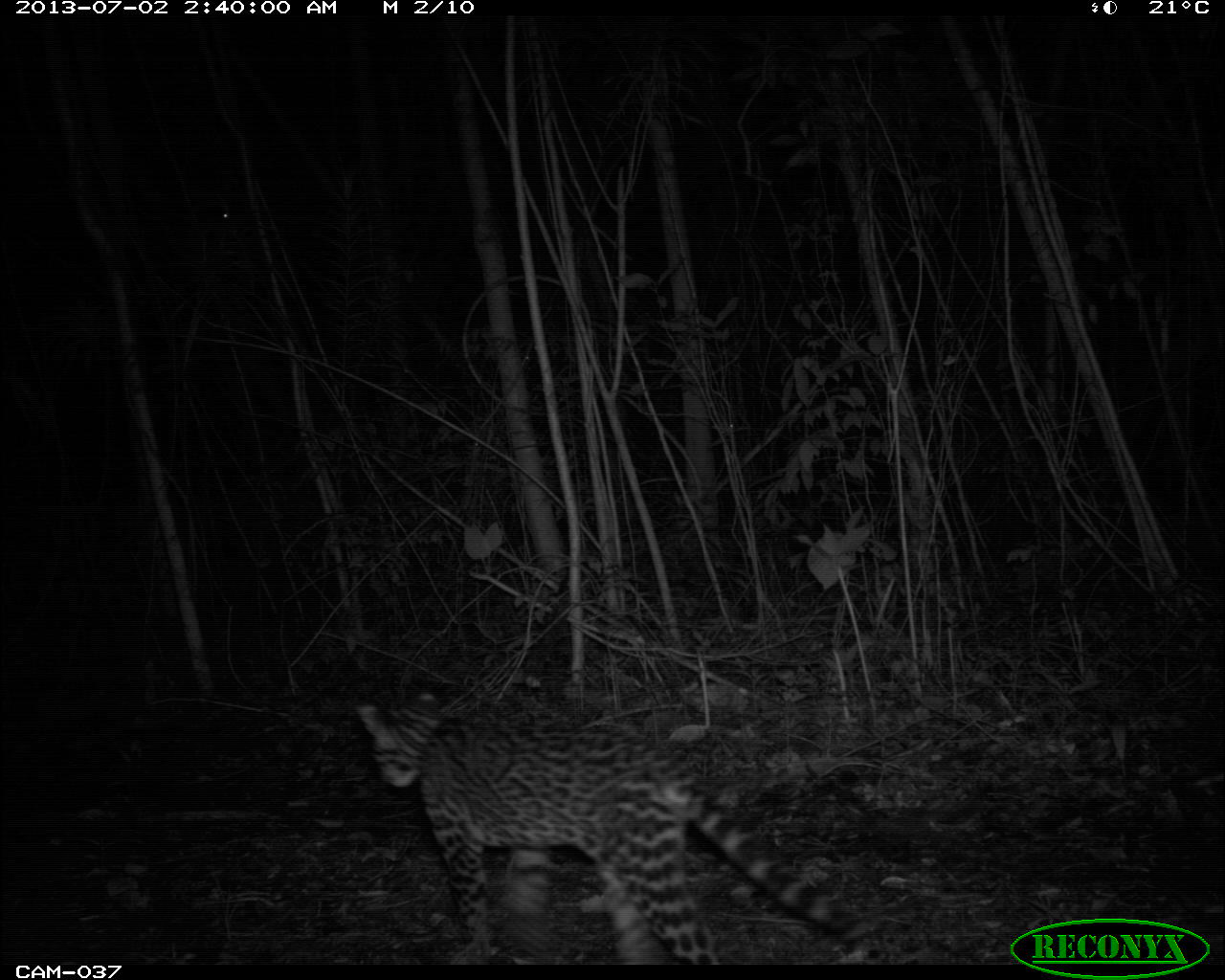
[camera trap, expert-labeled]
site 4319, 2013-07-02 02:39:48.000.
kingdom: Animalia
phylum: Chordata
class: Mammalia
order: Carnivora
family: Felidae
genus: Leopardus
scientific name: Leopardus pardalis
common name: ocelot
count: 1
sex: female